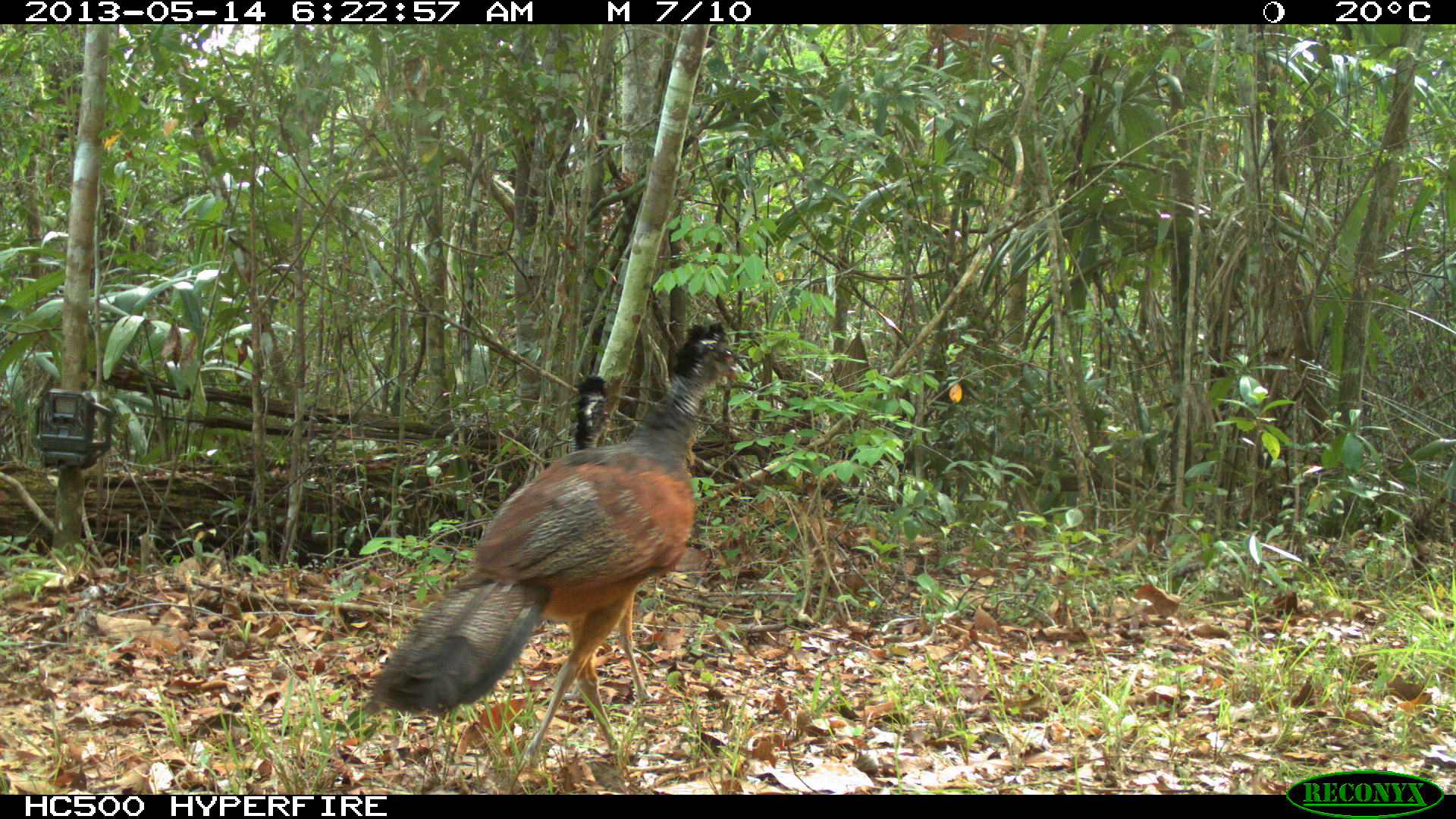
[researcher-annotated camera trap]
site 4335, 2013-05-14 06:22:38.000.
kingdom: Animalia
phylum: Chordata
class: Aves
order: Galliformes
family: Cracidae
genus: Crax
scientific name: Crax rubra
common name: great curassow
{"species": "Crax rubra (great curassow)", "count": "2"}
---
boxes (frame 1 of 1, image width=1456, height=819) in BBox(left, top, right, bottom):
crax rubra: BBox(368, 320, 755, 775); BBox(564, 371, 656, 716)